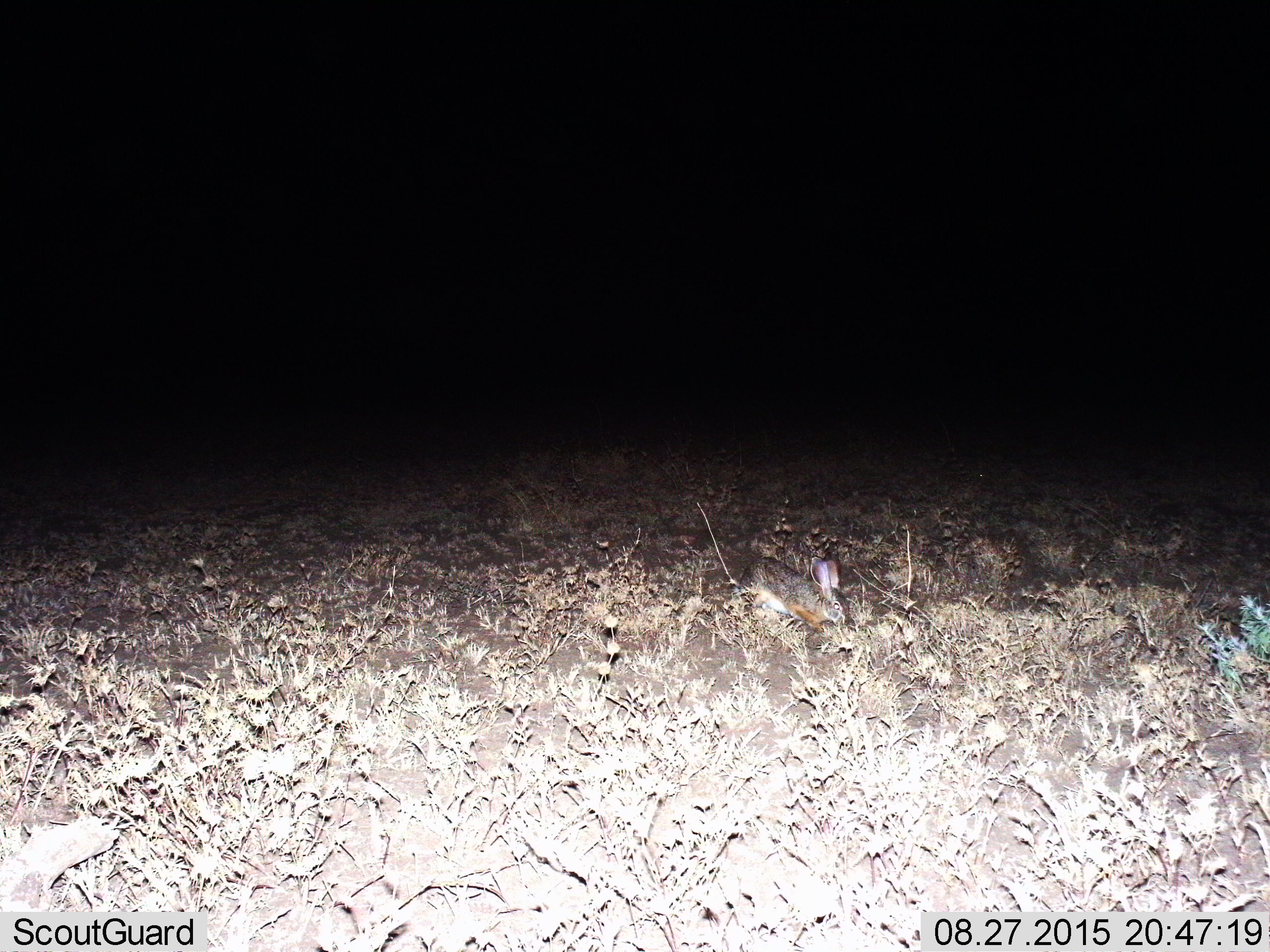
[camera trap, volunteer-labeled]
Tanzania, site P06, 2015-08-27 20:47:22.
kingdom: Animalia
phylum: Chordata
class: Mammalia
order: Lagomorpha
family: Leporidae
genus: Lepus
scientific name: Lepus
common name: hare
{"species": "hare (Lepus)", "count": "1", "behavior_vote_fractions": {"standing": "20%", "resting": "20%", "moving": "20%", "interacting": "0%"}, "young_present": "0%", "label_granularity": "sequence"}